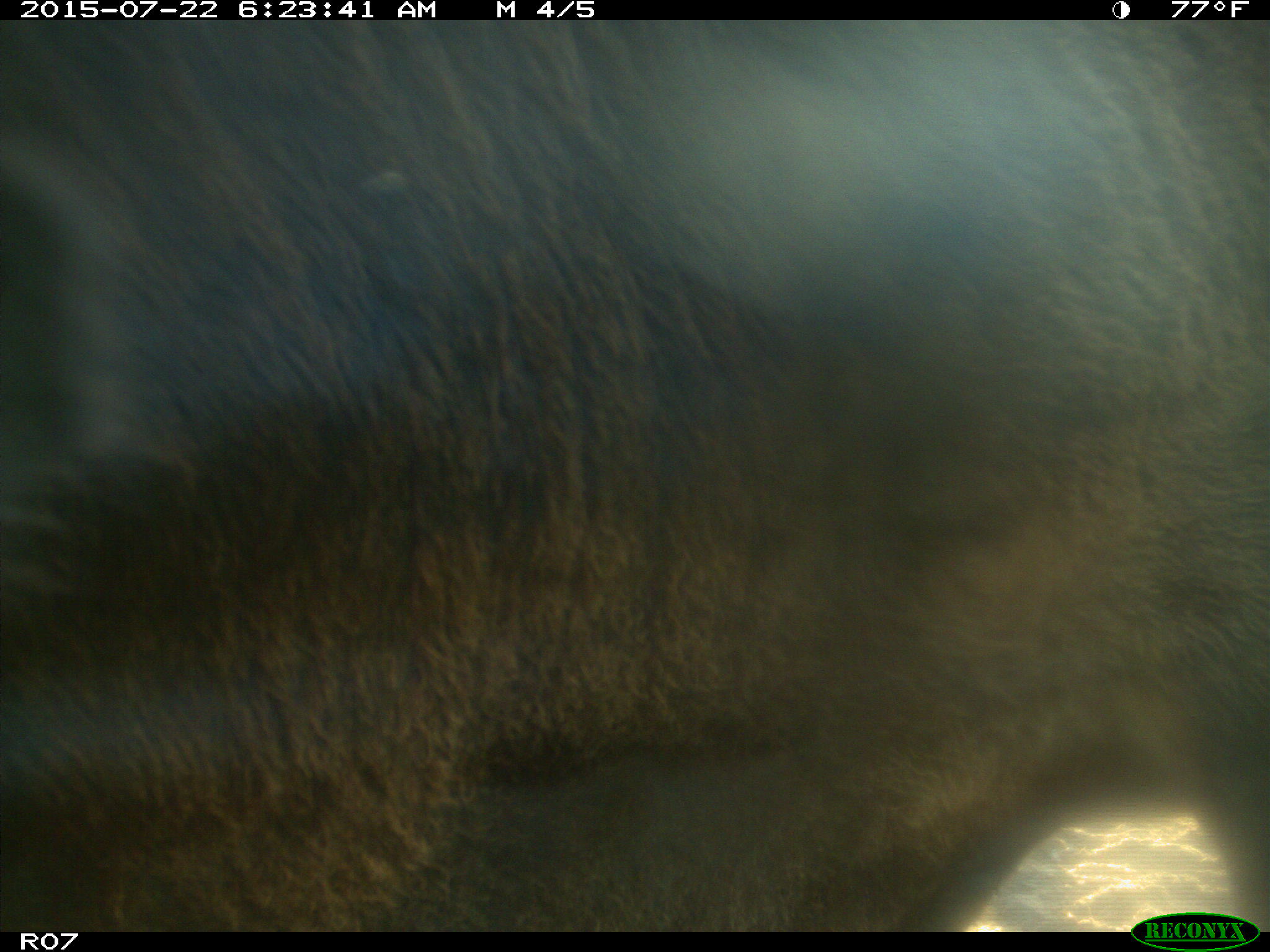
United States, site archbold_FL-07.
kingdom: Animalia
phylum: Chordata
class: Mammalia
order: Carnivora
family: Felidae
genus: Lynx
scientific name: Lynx rufus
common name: bobcat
Lynx rufus (bobcat).